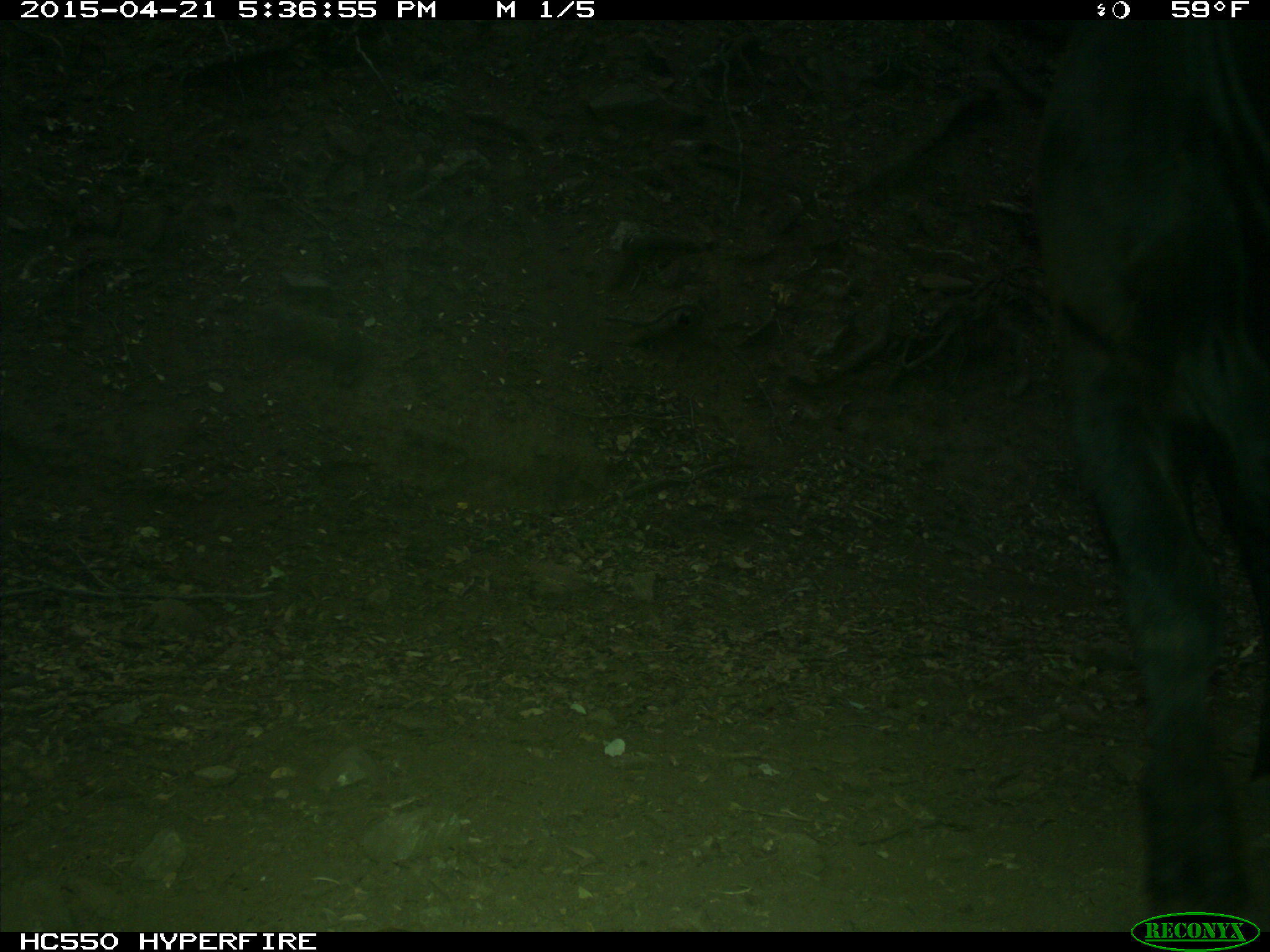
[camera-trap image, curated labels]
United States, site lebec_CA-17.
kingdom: Animalia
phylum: Chordata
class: Mammalia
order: Artiodactyla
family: Bovidae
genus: Bos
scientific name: Bos taurus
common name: domestic cow